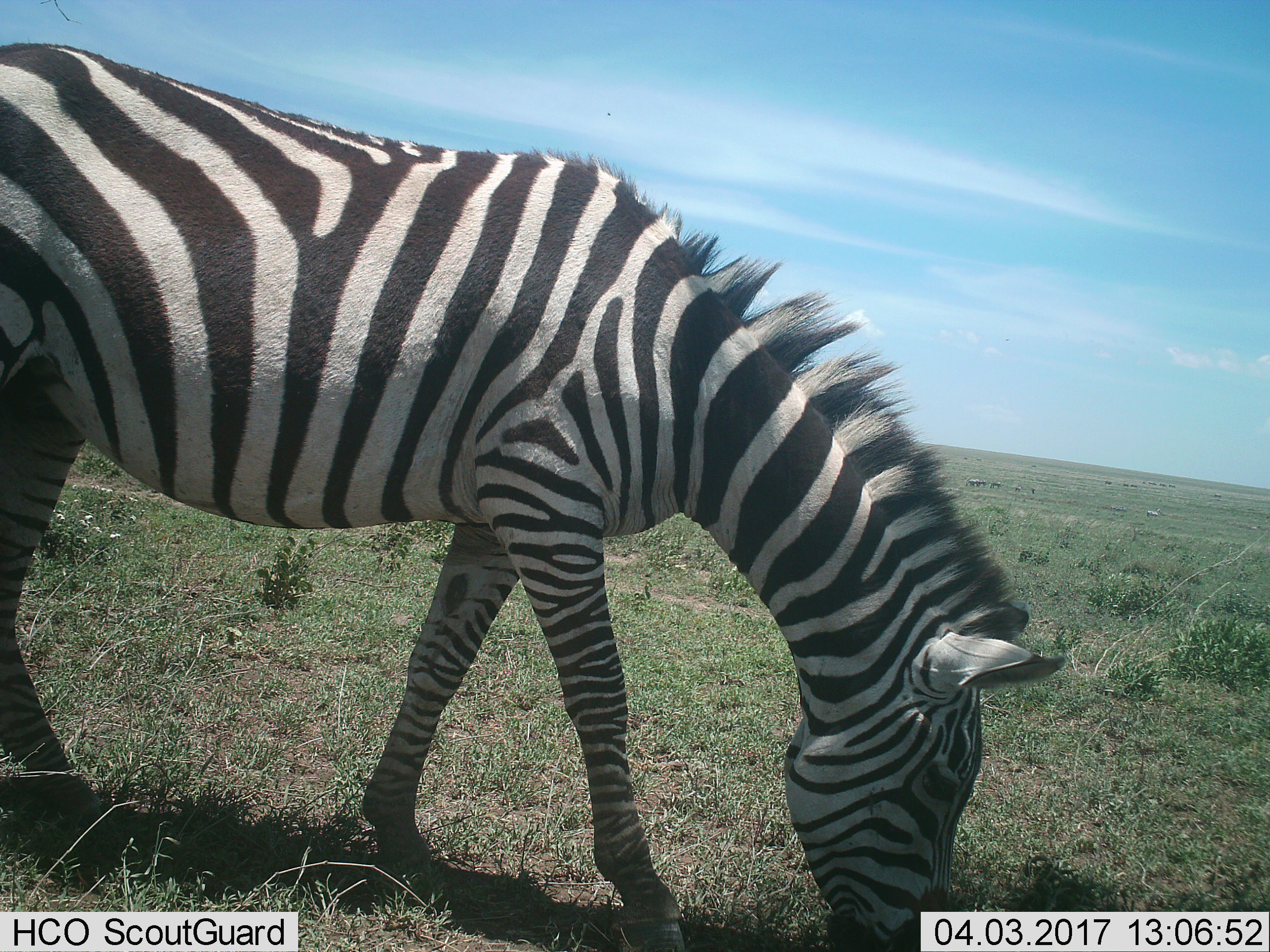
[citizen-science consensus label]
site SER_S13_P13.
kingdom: Animalia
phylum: Chordata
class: Mammalia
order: Perissodactyla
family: Equidae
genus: Equus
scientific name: Equus quagga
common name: plains zebra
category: zebraplains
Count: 1.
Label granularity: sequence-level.